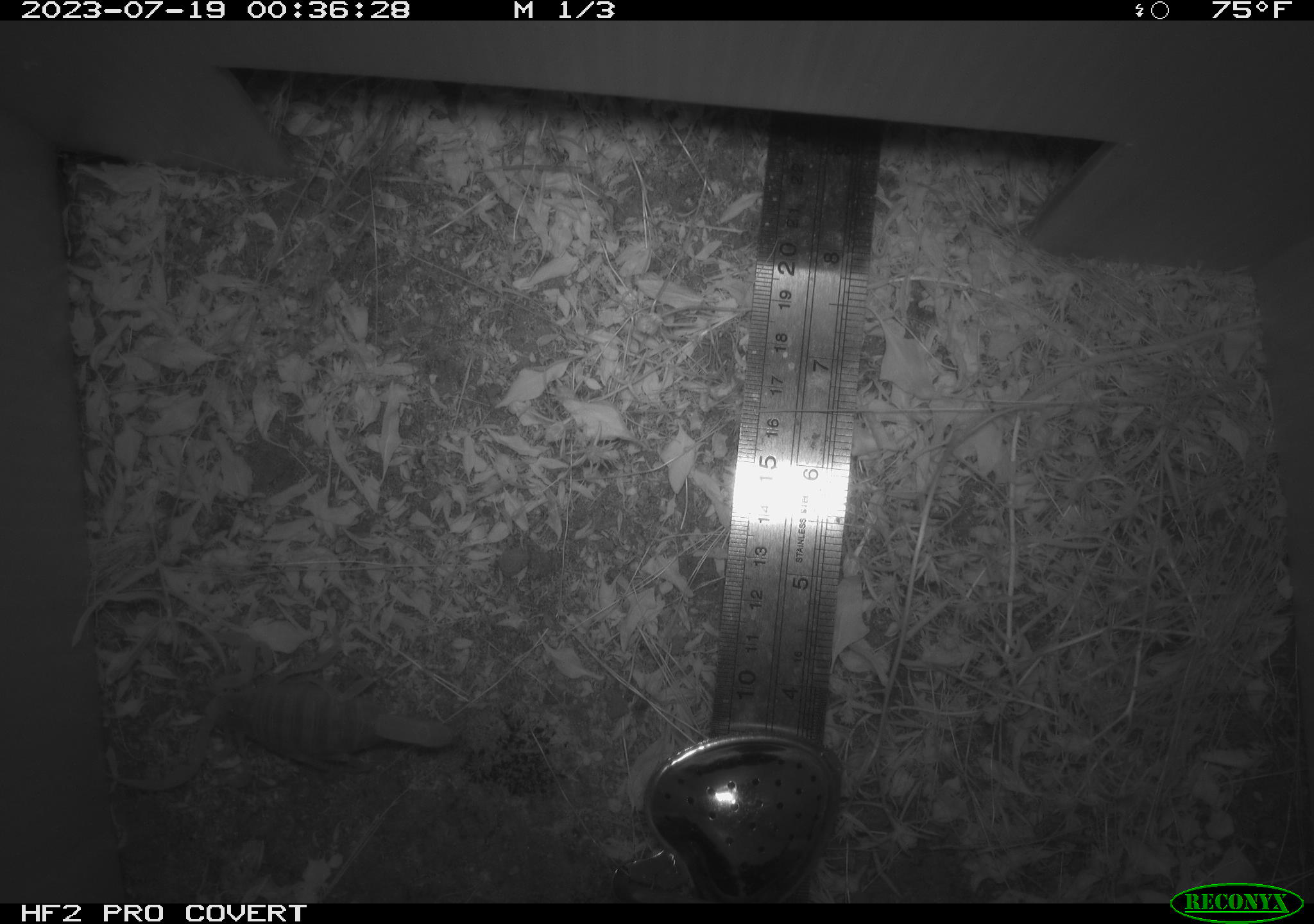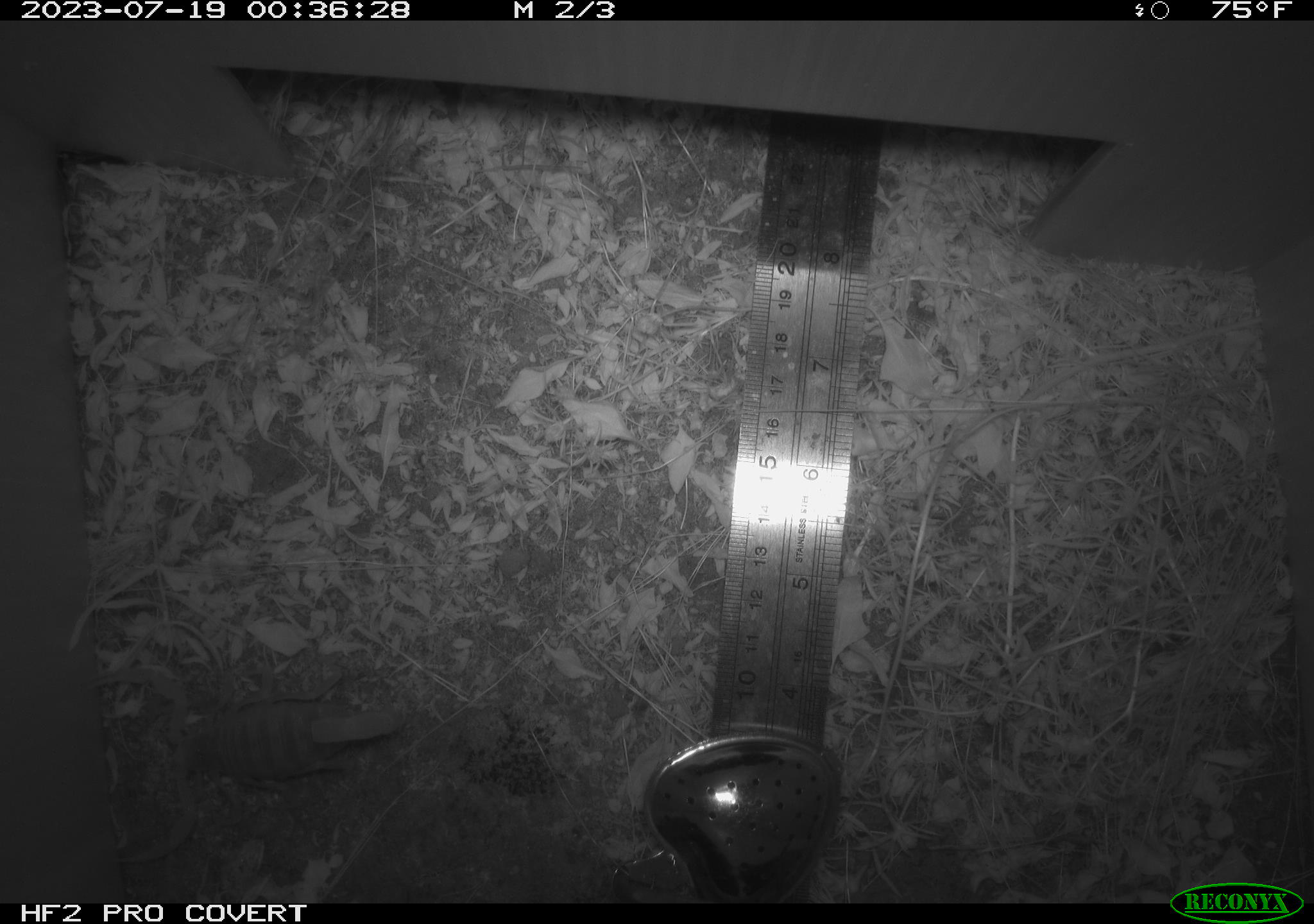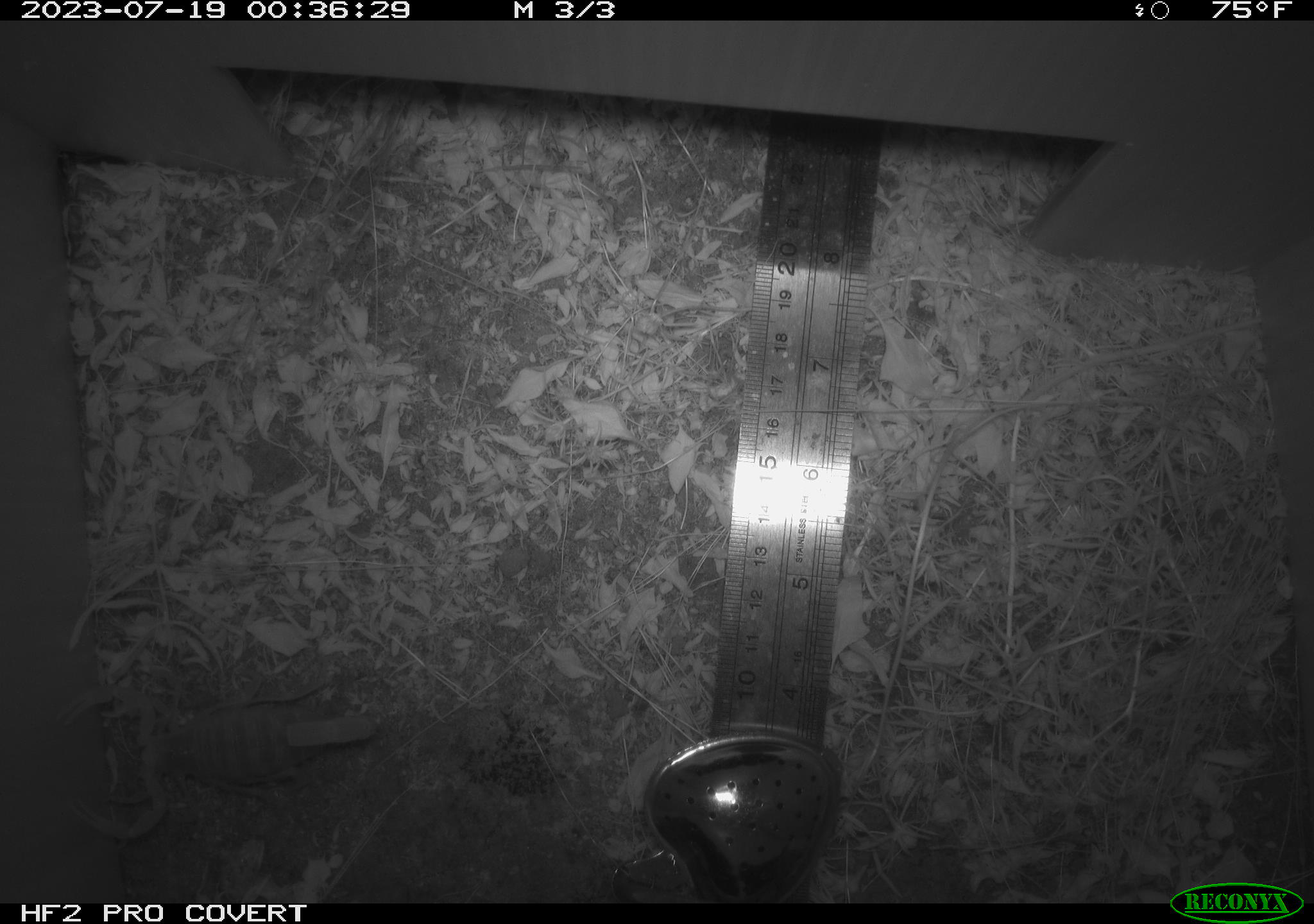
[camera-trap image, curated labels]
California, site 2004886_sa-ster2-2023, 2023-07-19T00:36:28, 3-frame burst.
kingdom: Animalia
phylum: Arthropoda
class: Arachnida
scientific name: Arachnida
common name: arachnids